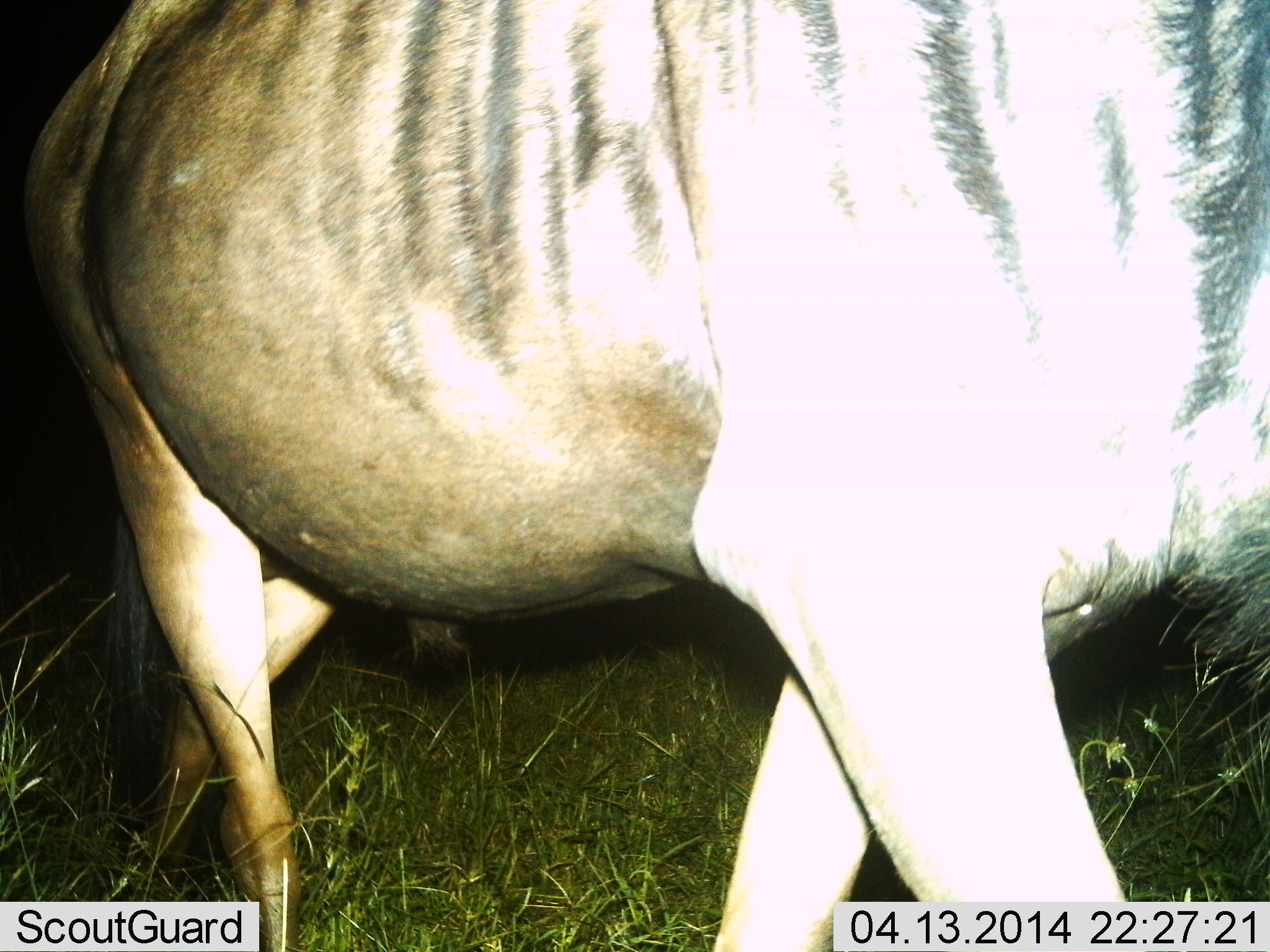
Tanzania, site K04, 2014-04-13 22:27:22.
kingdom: Animalia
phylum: Chordata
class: Mammalia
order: Artiodactyla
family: Bovidae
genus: Connochaetes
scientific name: Connochaetes taurinus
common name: blue wildebeest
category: wildebeest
Wildebeest (blue wildebeest) (Connochaetes taurinus), count 1. Behavior (volunteer vote fractions): standing 30%, resting 0%, moving 70%, interacting 0%. Young present (vote fraction): 0%. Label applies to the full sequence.